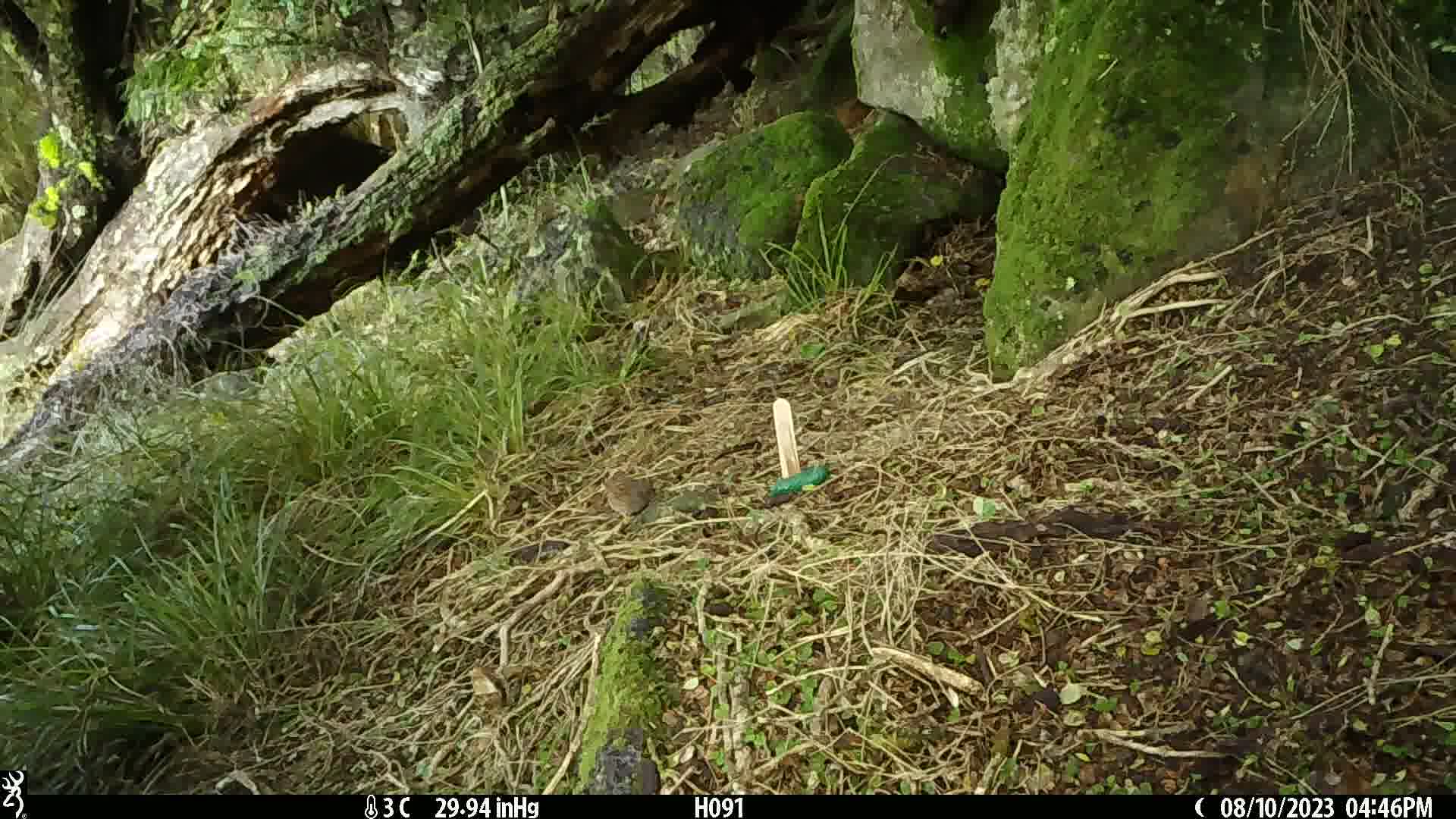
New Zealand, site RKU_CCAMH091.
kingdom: Animalia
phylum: Chordata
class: Aves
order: Passeriformes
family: Prunellidae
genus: Prunella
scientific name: Prunella modularis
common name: dunnock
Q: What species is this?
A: Dunnock (Prunella modularis).